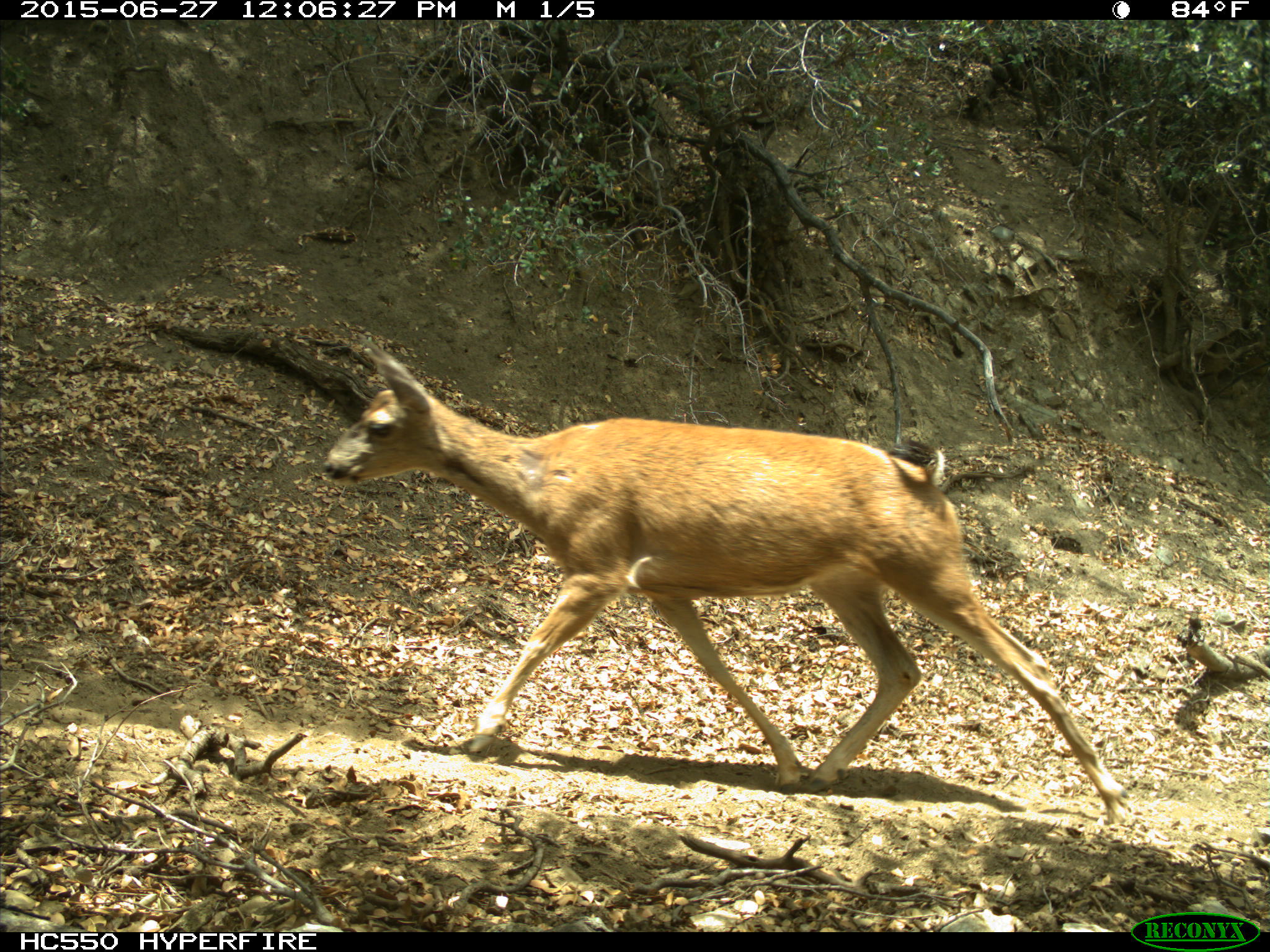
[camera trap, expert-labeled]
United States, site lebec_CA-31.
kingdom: Animalia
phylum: Chordata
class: Mammalia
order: Artiodactyla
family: Cervidae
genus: Odocoileus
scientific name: Odocoileus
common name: deer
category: unidentified deer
Unidentified deer (deer) (Odocoileus).